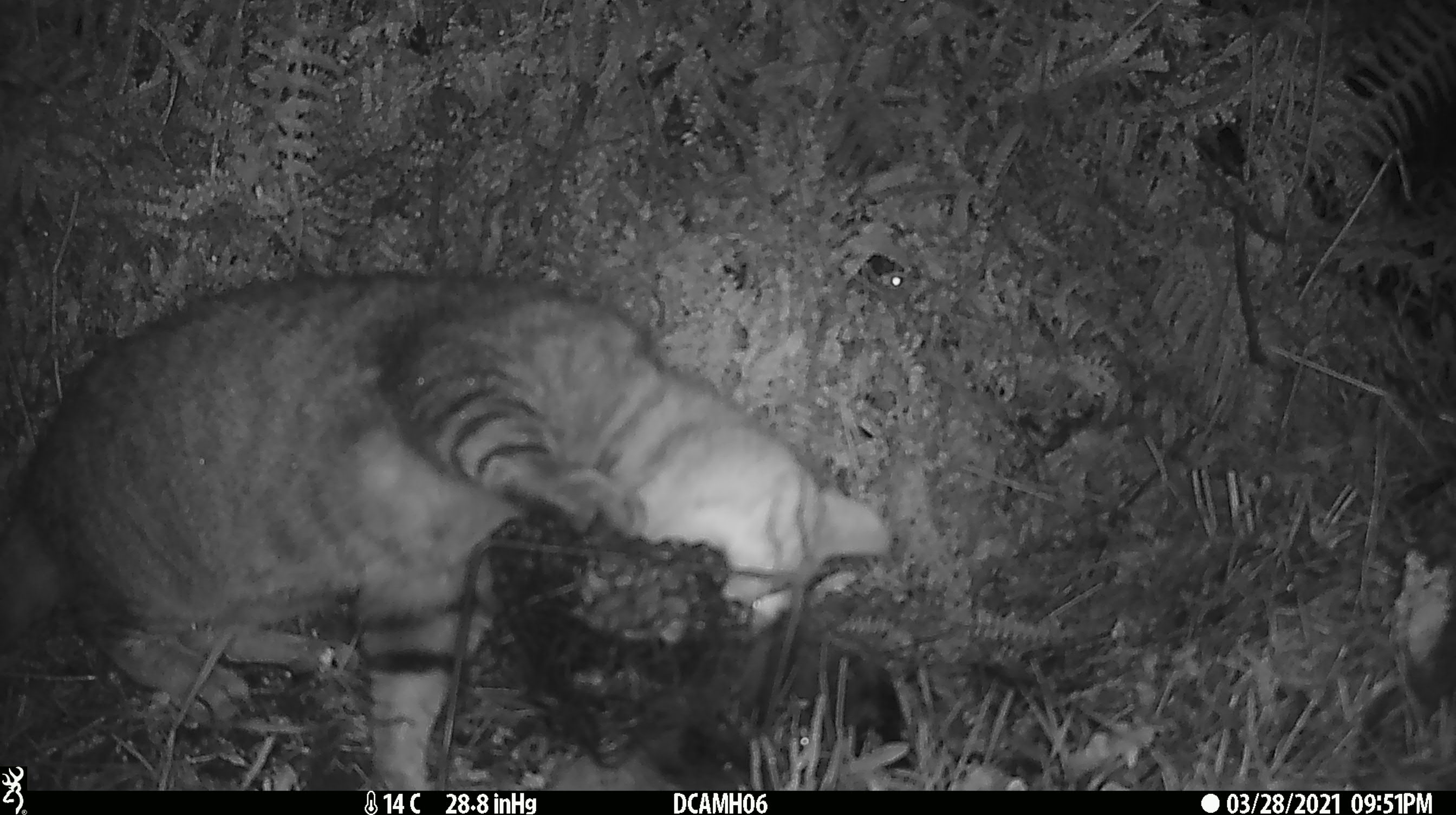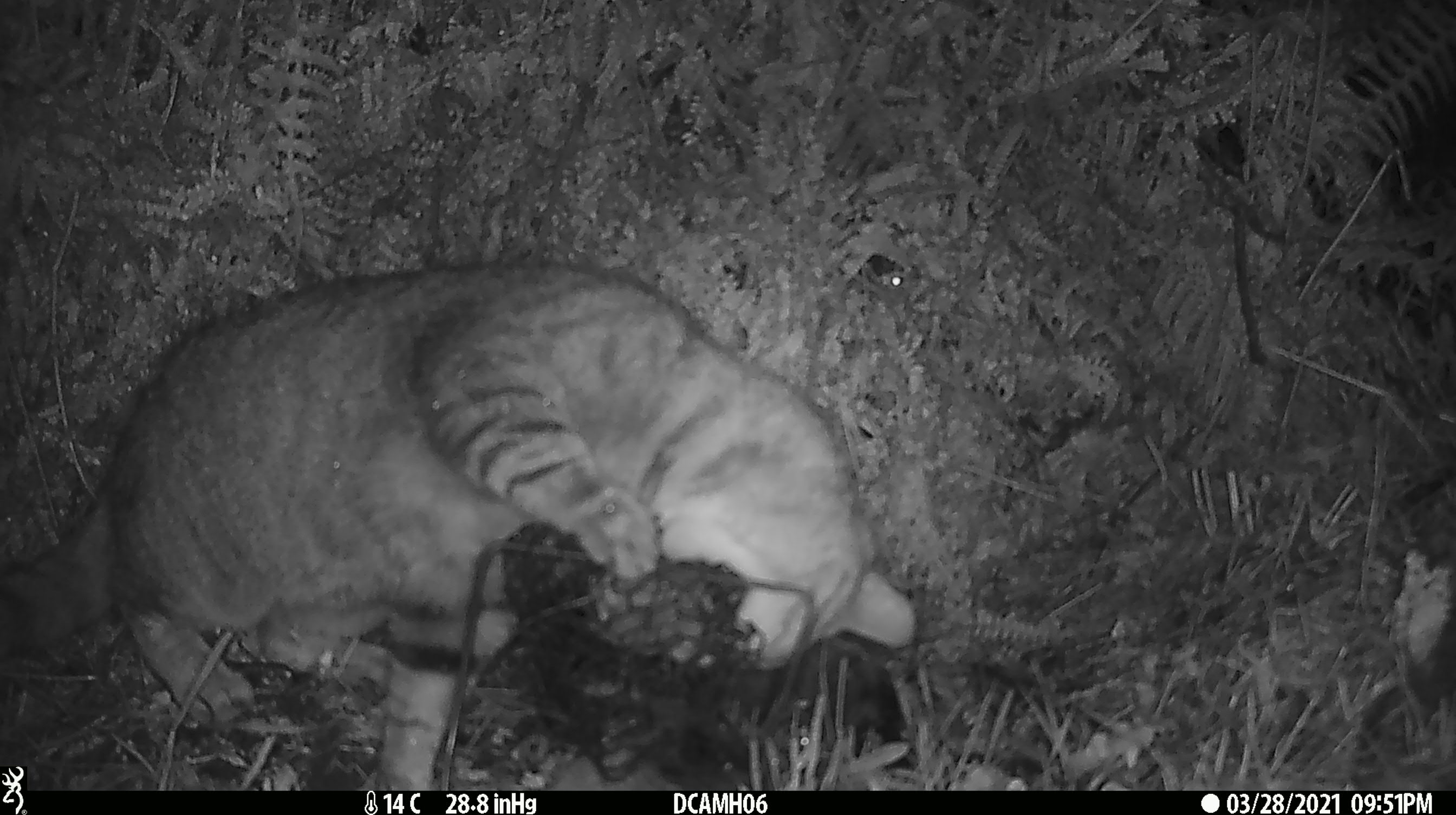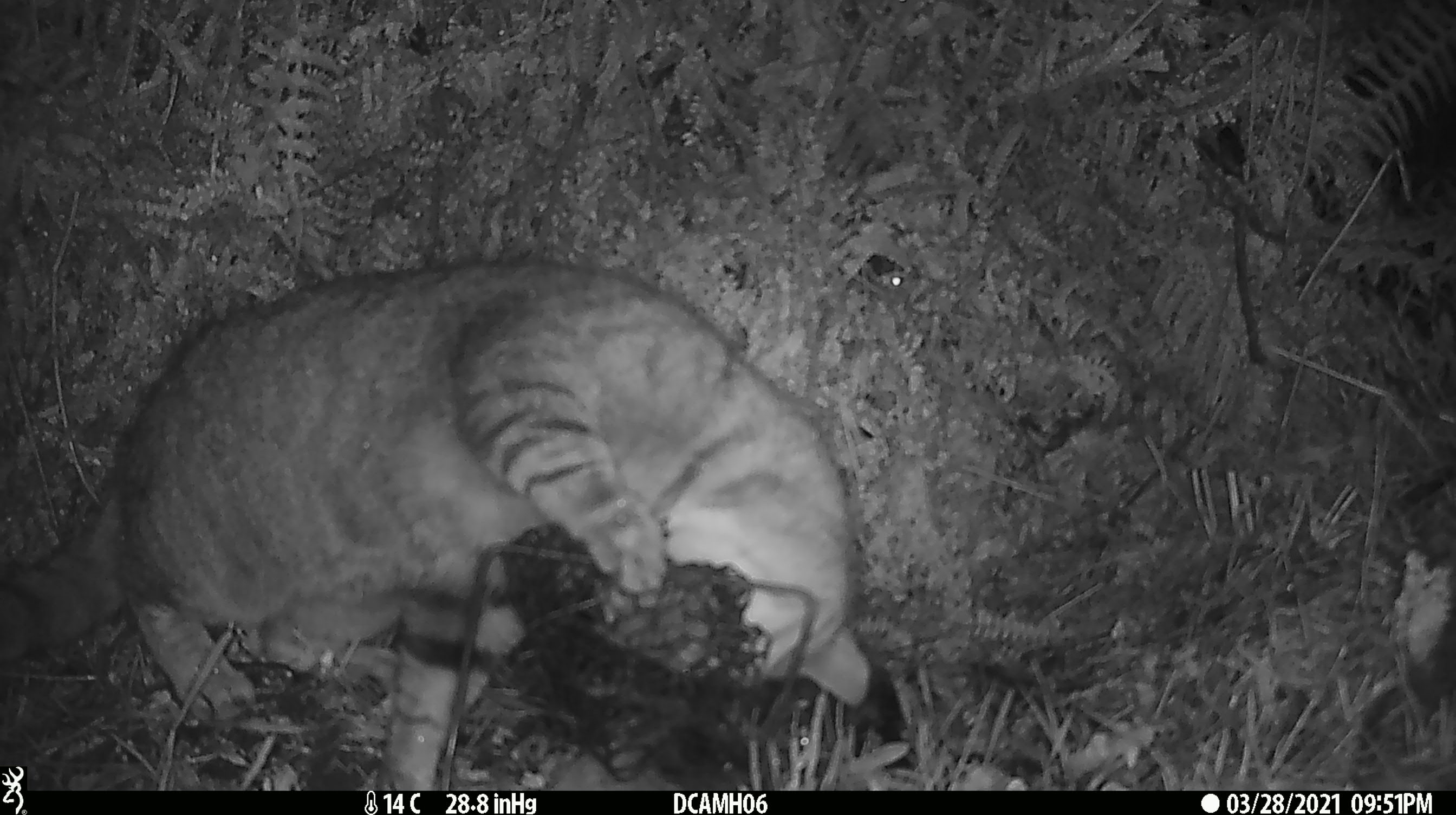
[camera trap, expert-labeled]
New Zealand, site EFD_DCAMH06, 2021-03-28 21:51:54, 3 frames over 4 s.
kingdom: Animalia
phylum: Chordata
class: Mammalia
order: Carnivora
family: Felidae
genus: Felis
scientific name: Felis catus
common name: domestic cat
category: cat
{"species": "cat (domestic cat) (Felis catus)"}